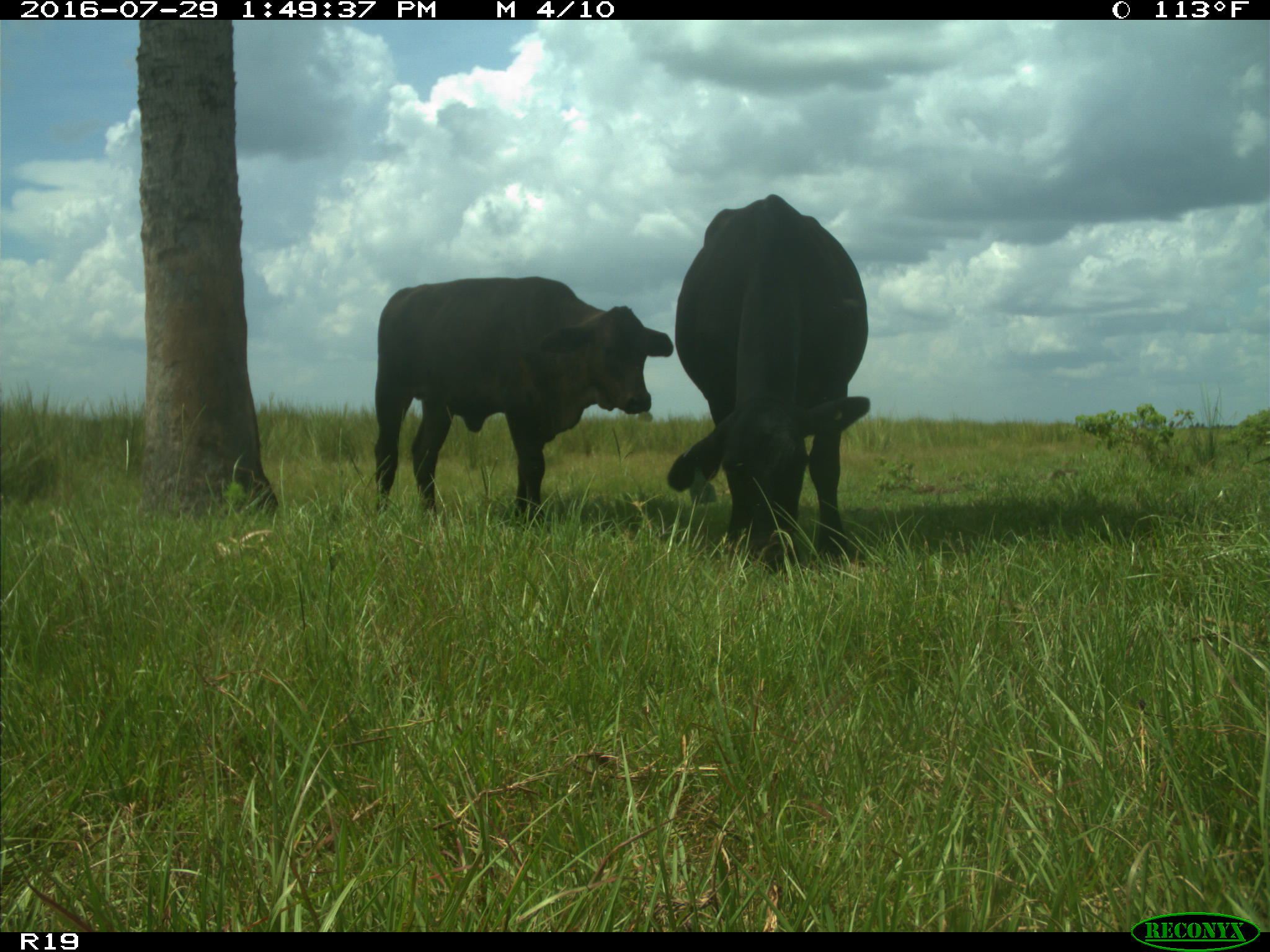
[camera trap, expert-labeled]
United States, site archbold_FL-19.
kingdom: Animalia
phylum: Chordata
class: Mammalia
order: Artiodactyla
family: Bovidae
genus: Bos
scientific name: Bos taurus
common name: domestic cow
Bos taurus (domestic cow).